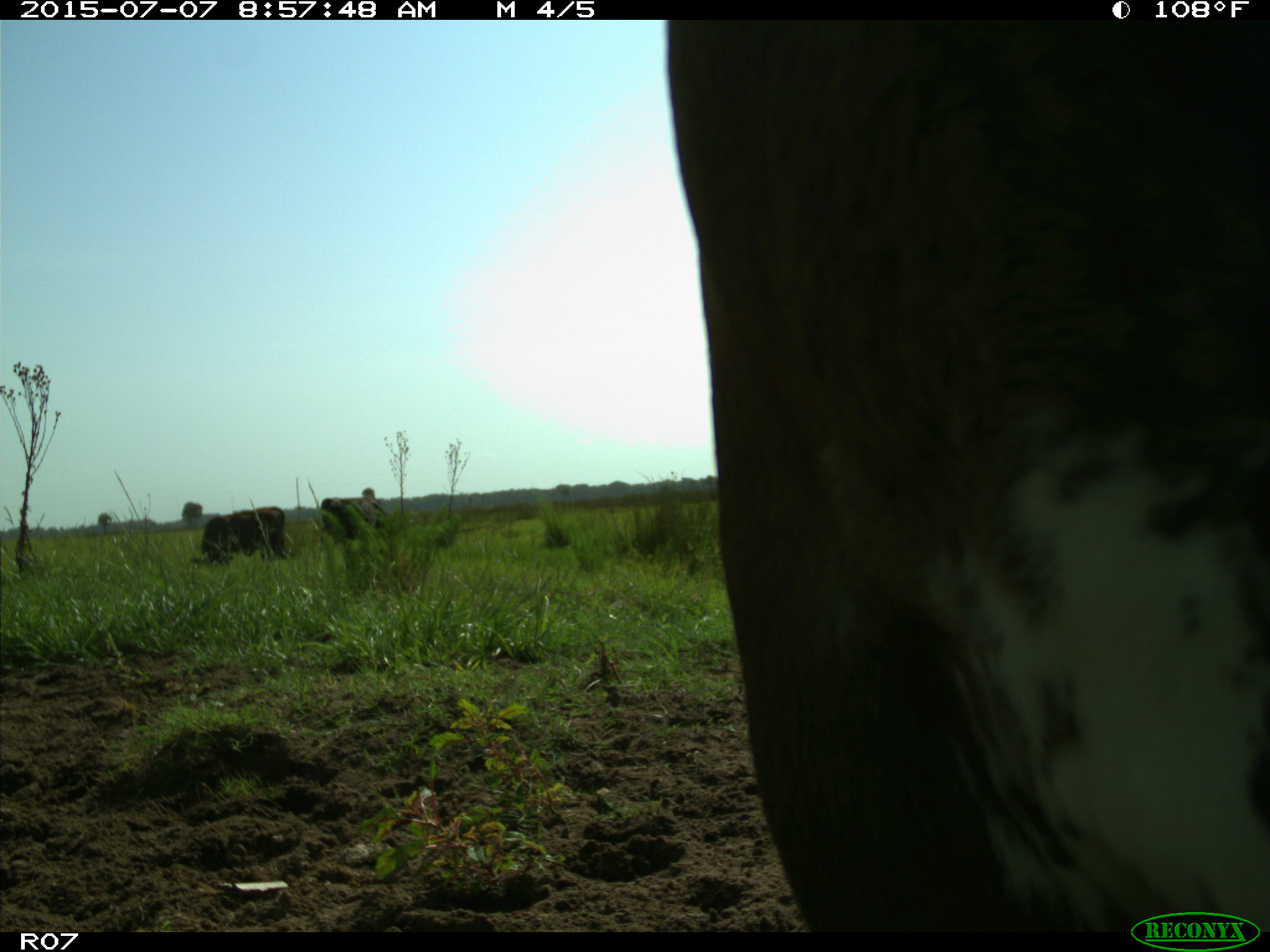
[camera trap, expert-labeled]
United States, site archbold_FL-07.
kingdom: Animalia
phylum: Chordata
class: Mammalia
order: Artiodactyla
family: Bovidae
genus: Bos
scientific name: Bos taurus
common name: domestic cow